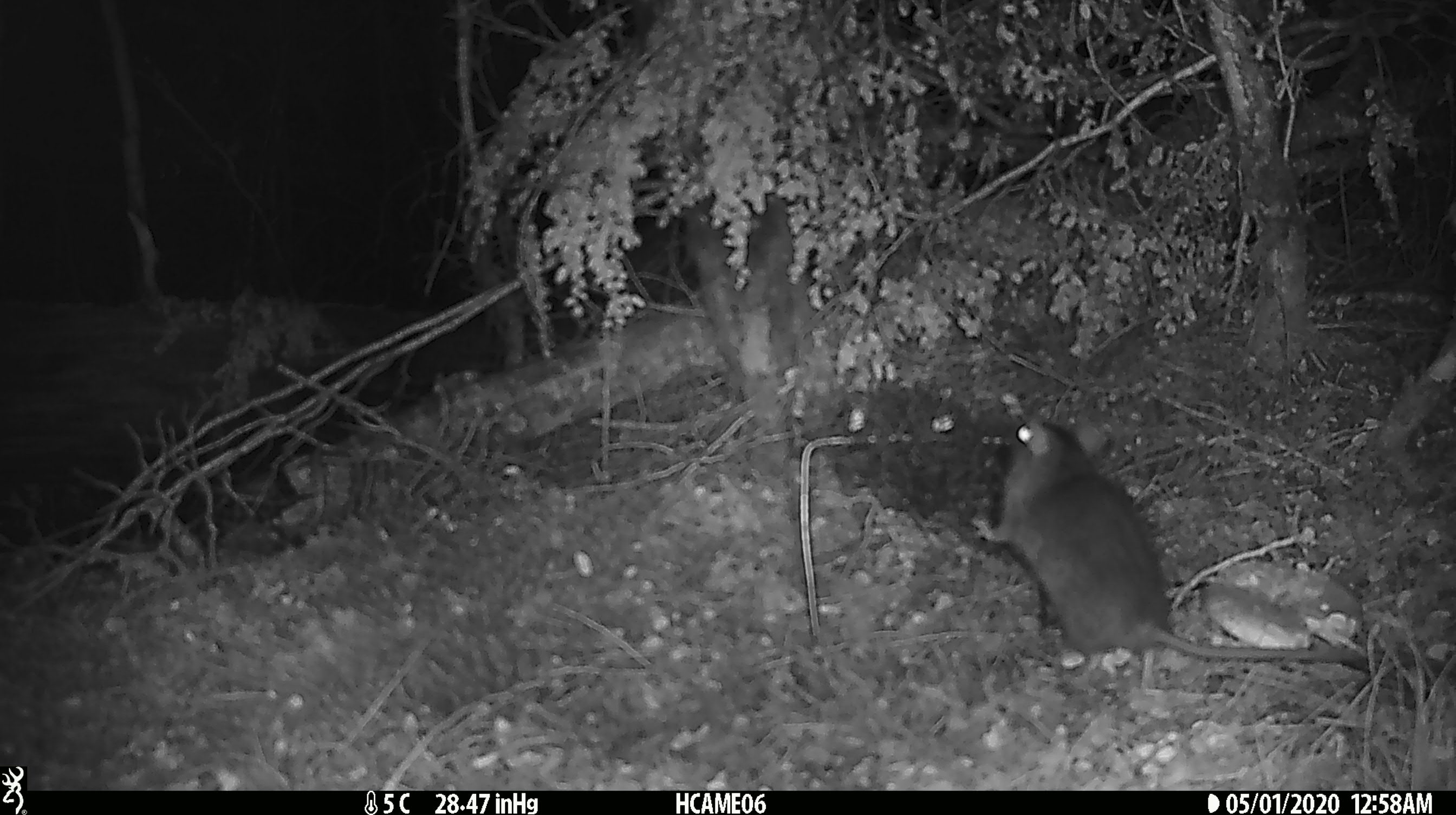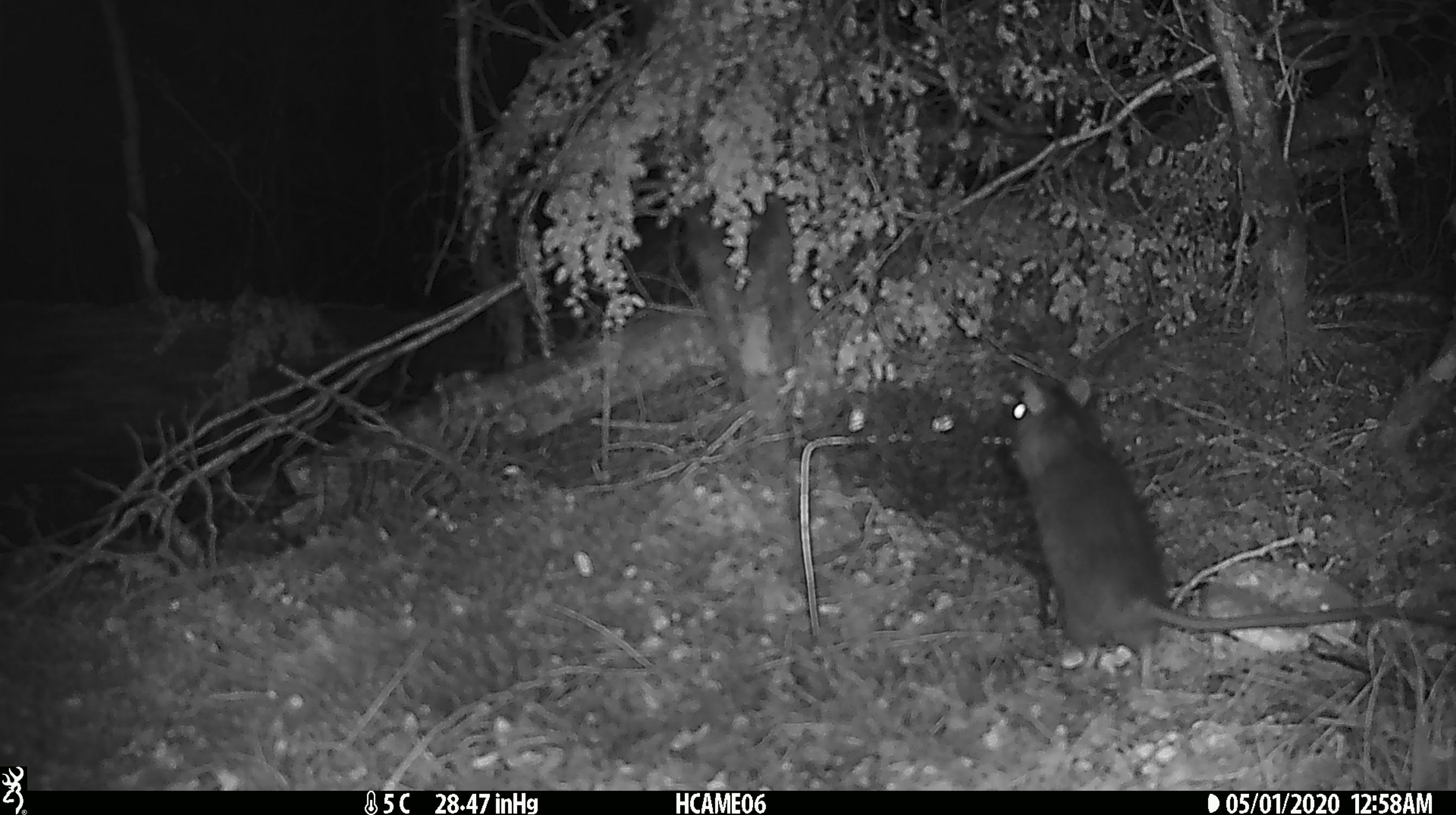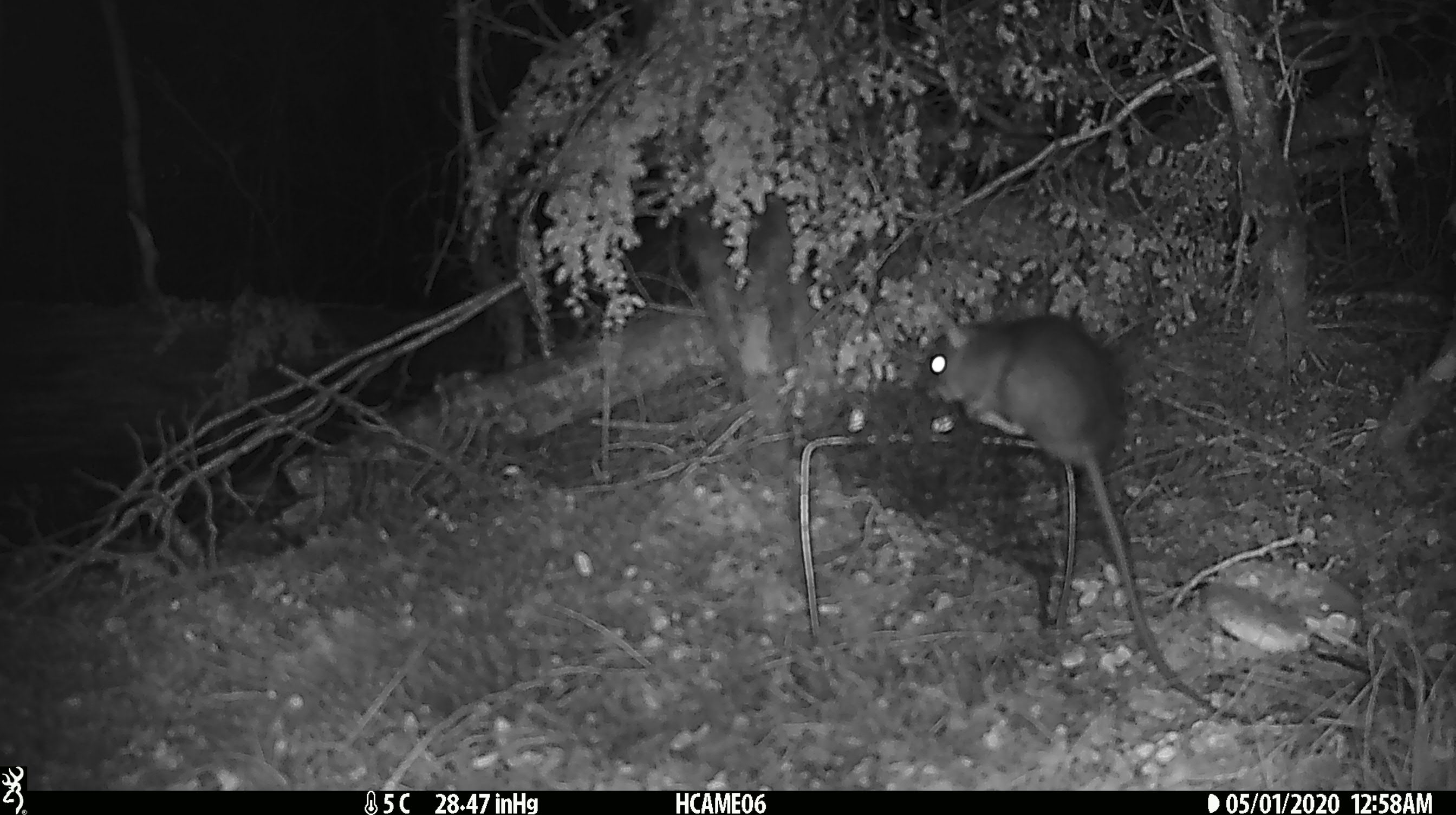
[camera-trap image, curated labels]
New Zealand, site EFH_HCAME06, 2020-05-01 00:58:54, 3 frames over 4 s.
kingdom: Animalia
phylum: Chordata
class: Mammalia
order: Rodentia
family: Muridae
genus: Rattus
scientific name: Rattus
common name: rat